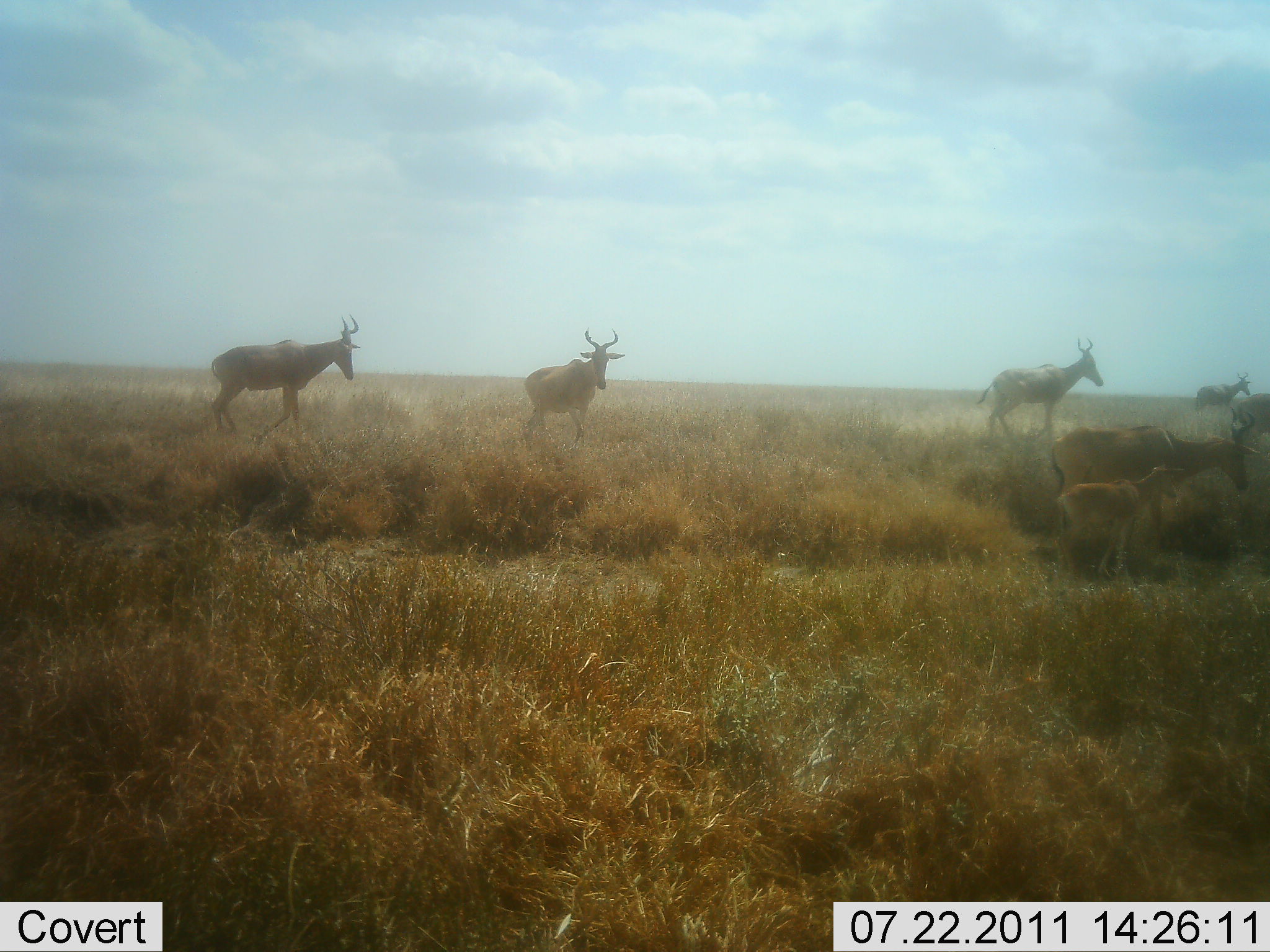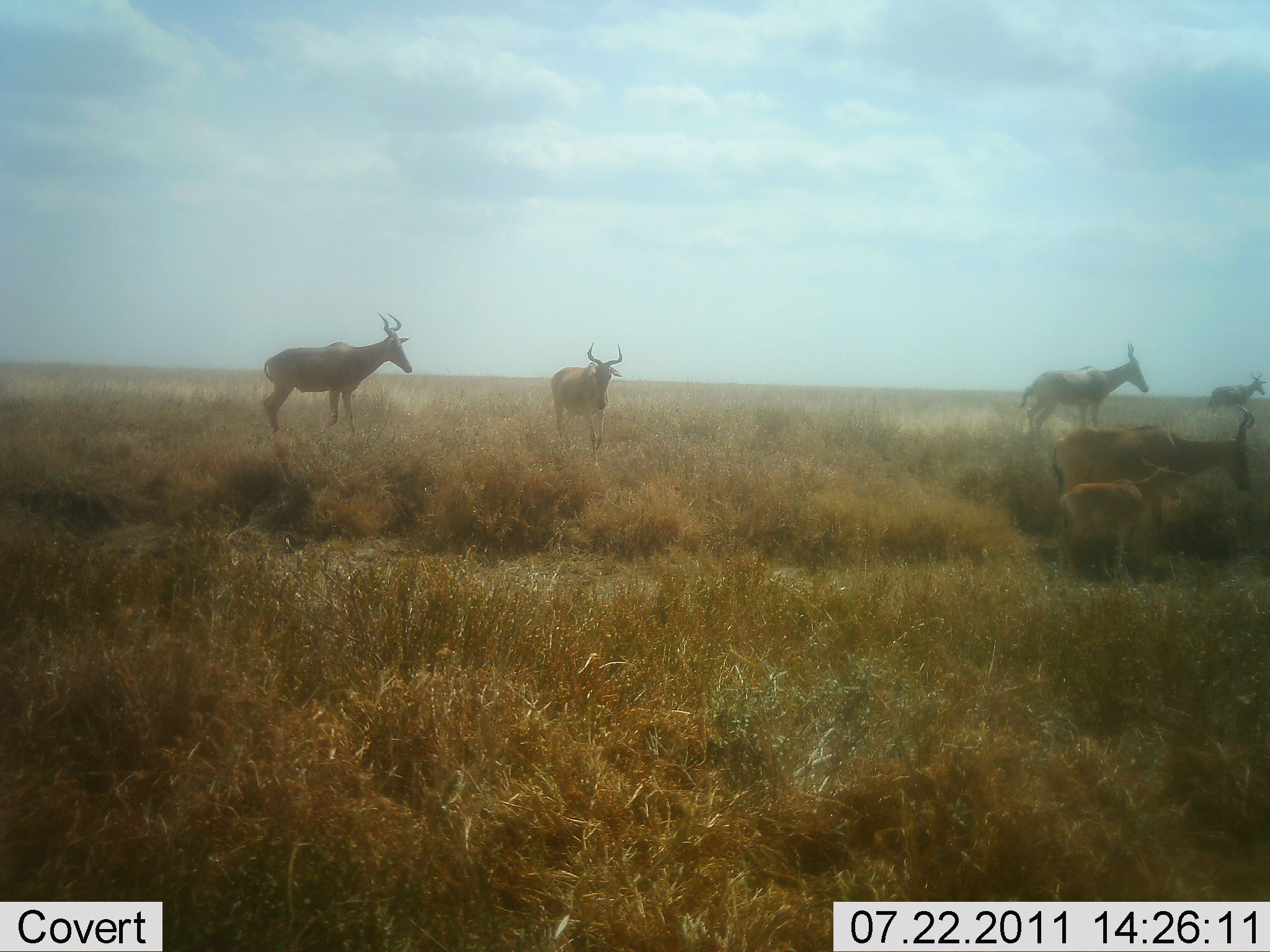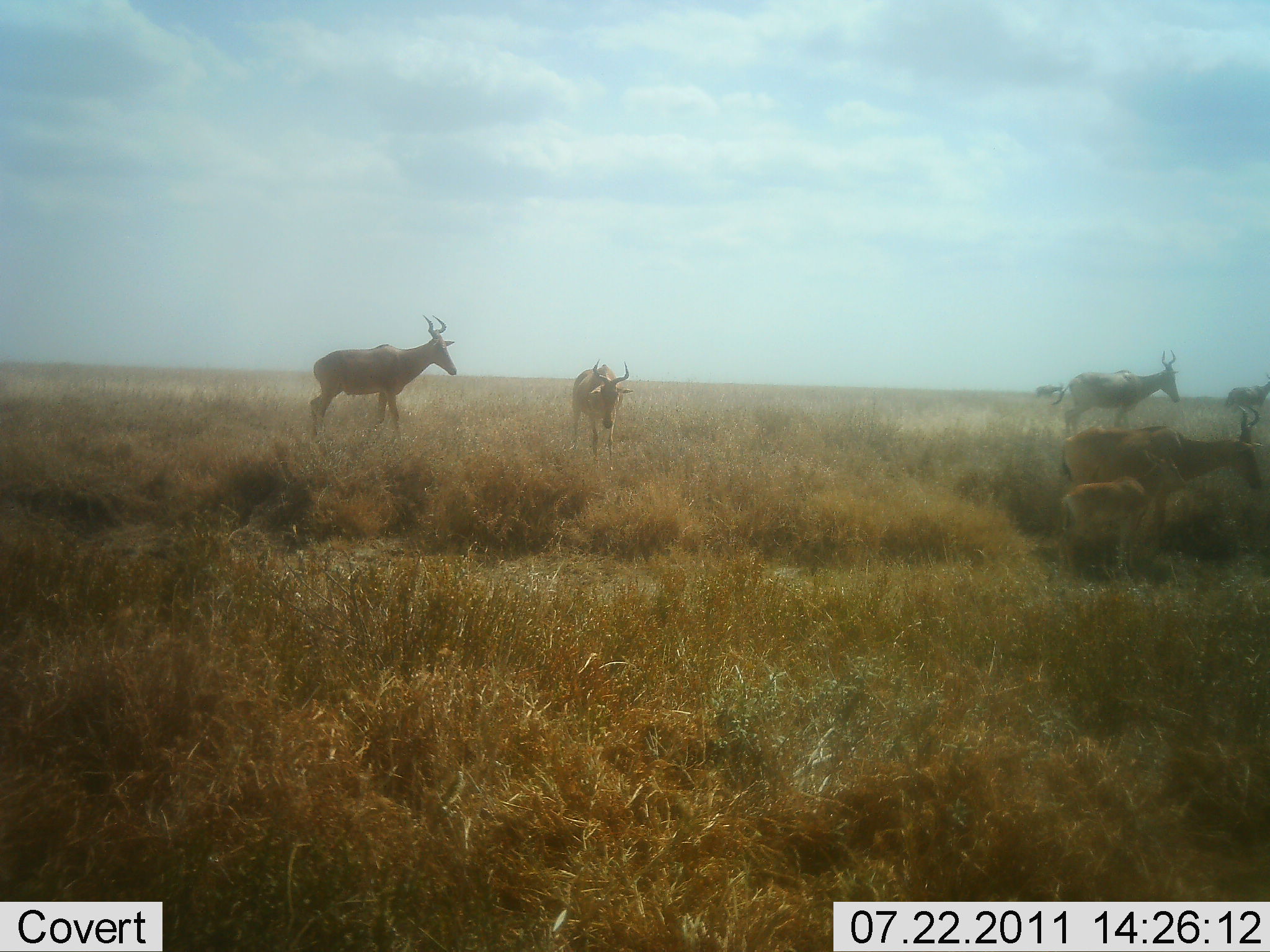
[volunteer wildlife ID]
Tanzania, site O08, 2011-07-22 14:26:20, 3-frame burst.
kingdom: Animalia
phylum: Chordata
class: Mammalia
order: Artiodactyla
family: Bovidae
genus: Alcelaphus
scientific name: Alcelaphus buselaphus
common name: hartebeest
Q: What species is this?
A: Hartebeest (Alcelaphus buselaphus).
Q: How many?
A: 7.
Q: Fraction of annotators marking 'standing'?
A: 90%.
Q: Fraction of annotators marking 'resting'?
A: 0%.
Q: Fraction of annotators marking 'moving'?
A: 90%.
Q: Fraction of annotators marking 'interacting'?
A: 0%.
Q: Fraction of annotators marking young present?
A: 100%.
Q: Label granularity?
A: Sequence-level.